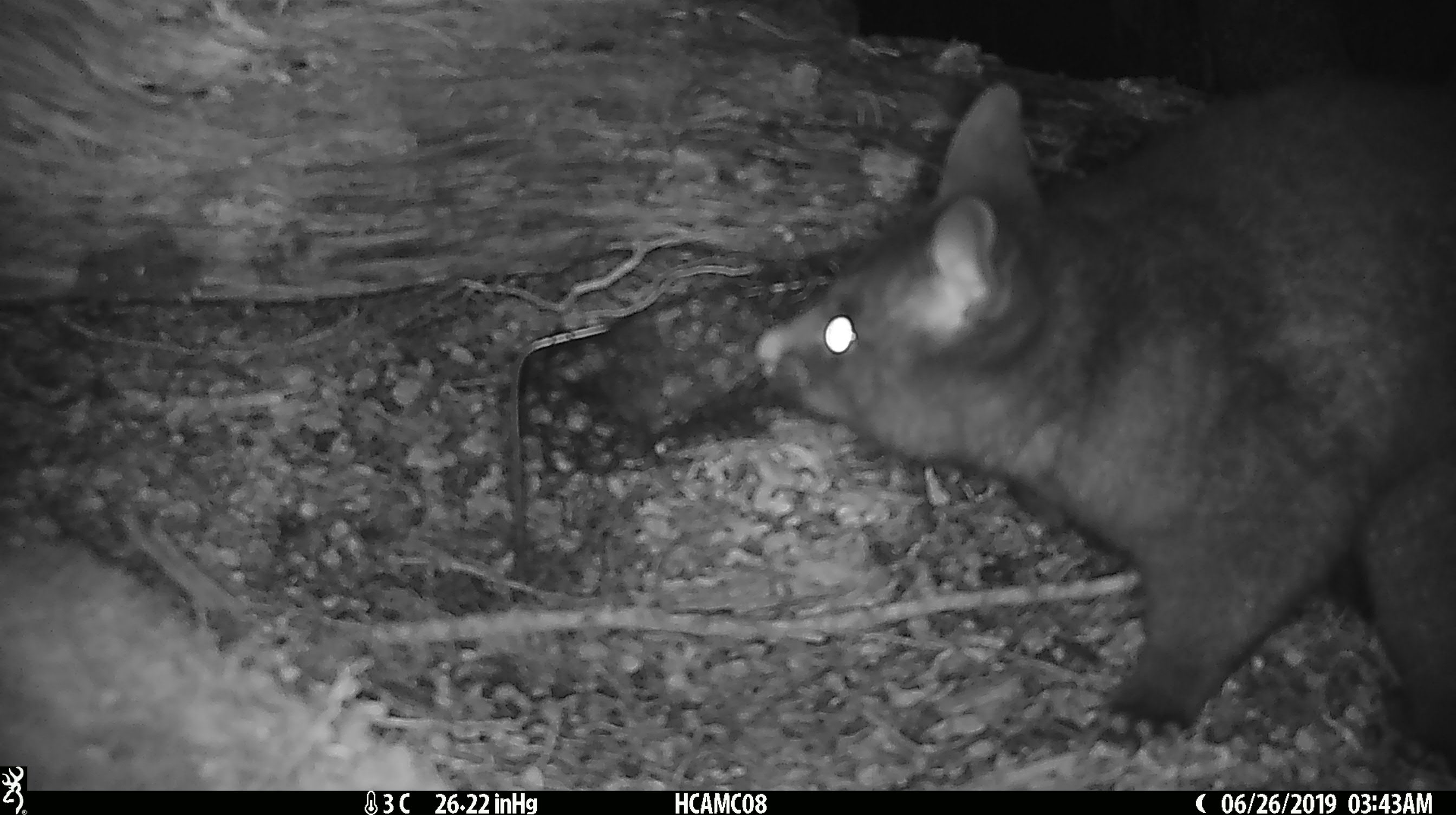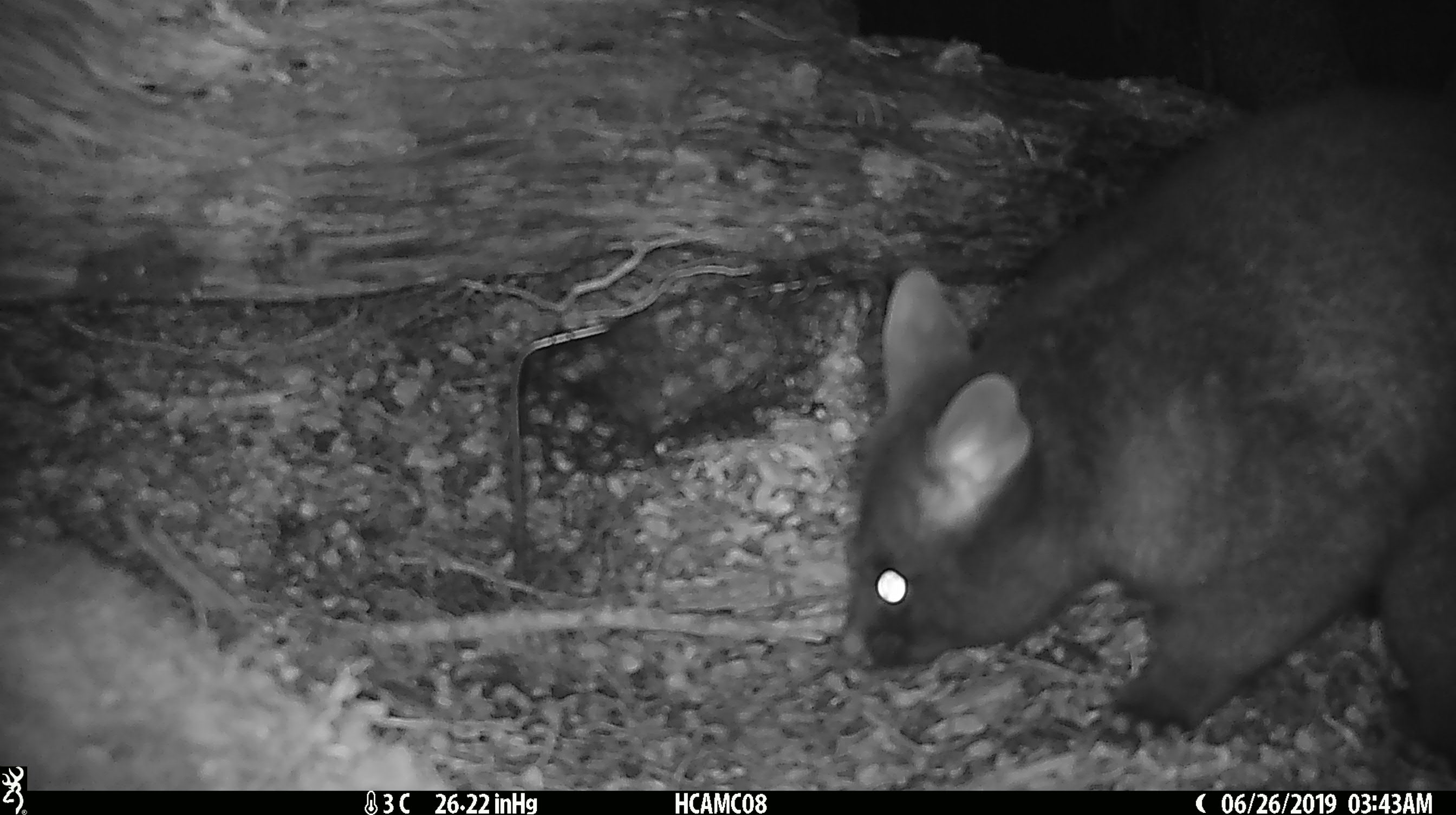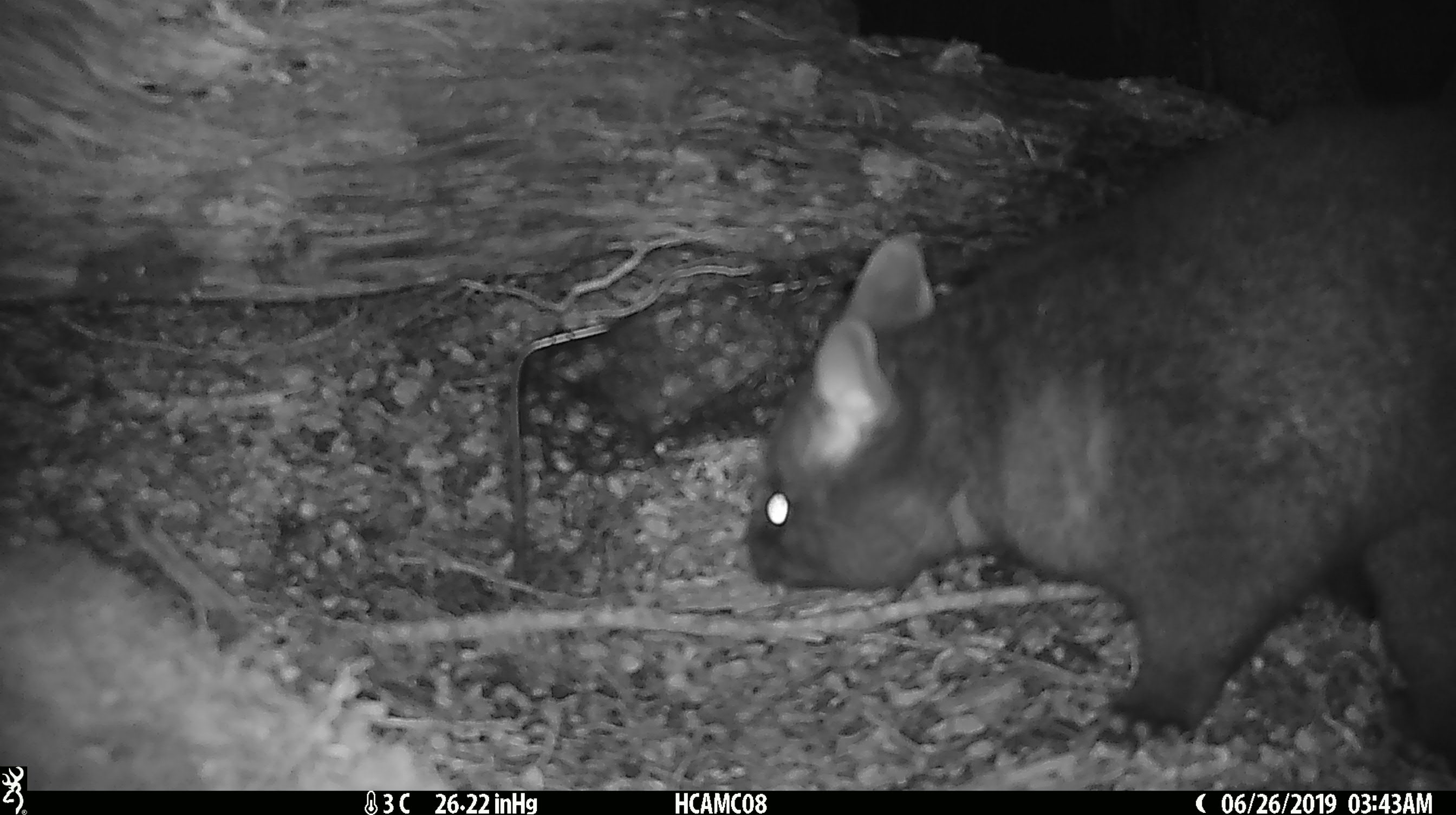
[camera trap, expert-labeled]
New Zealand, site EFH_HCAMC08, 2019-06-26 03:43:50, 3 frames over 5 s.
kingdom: Animalia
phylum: Chordata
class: Mammalia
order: Diprotodontia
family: Phalangeridae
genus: Trichosurus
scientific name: Trichosurus vulpecula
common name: common brushtail possum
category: possum